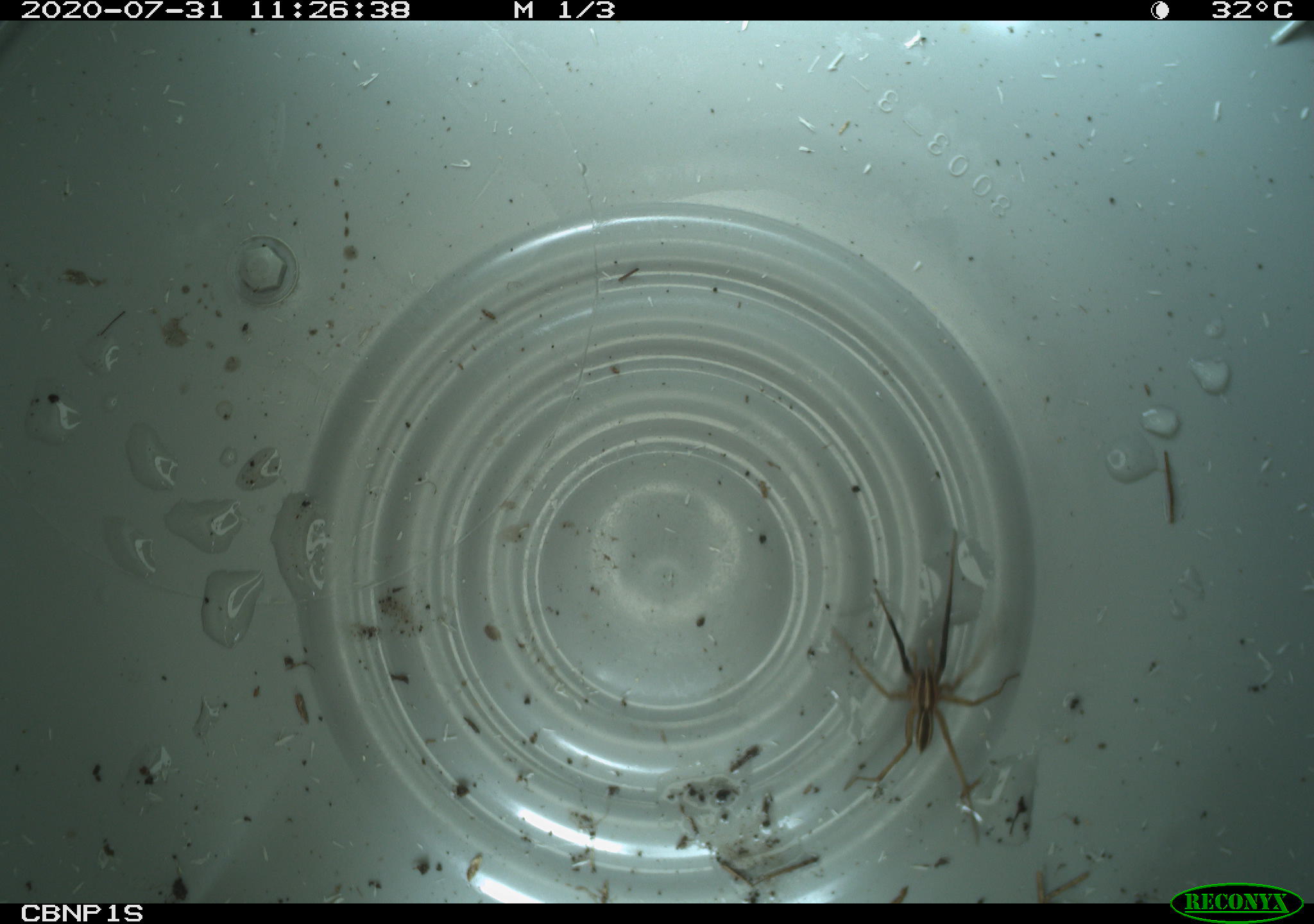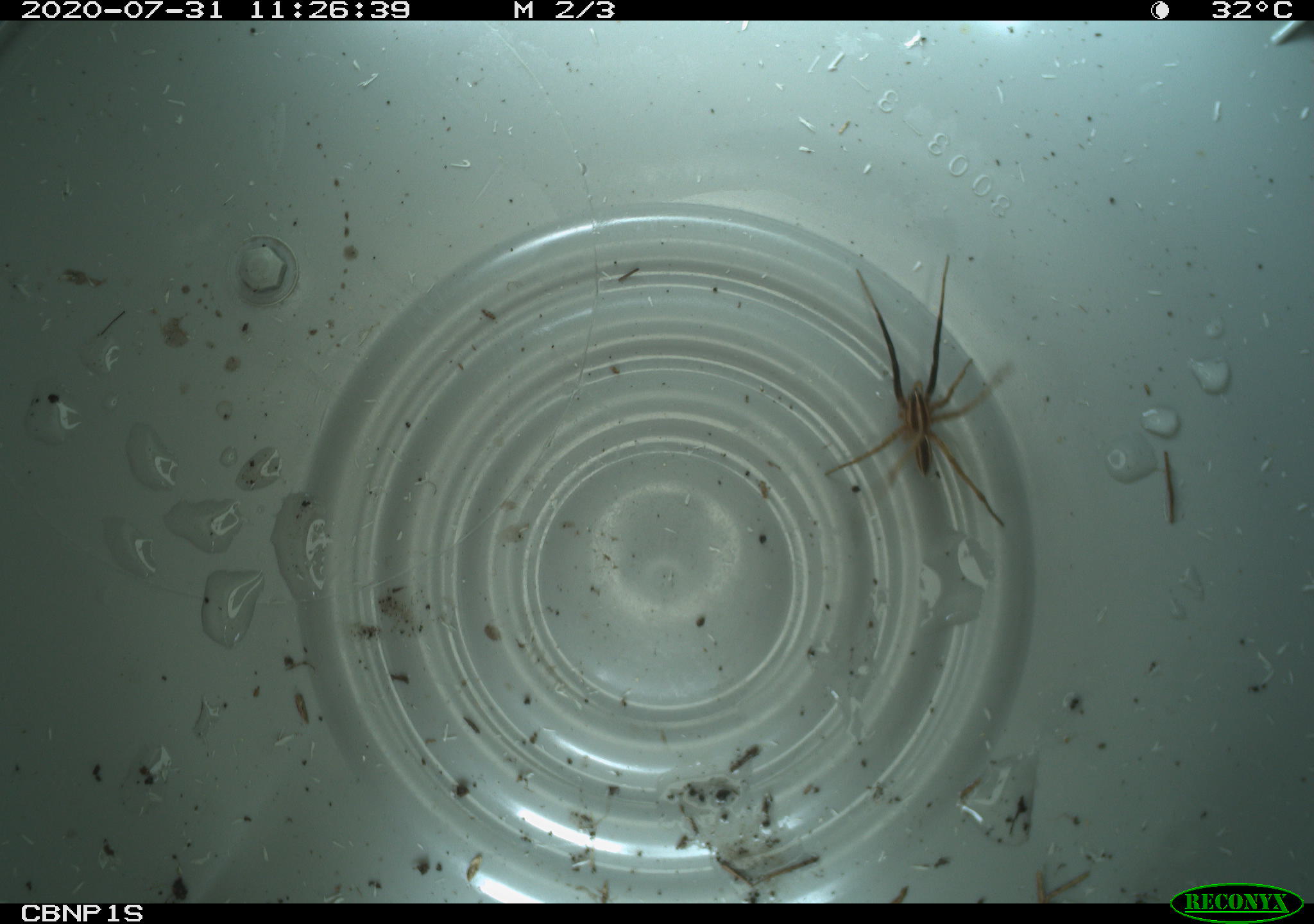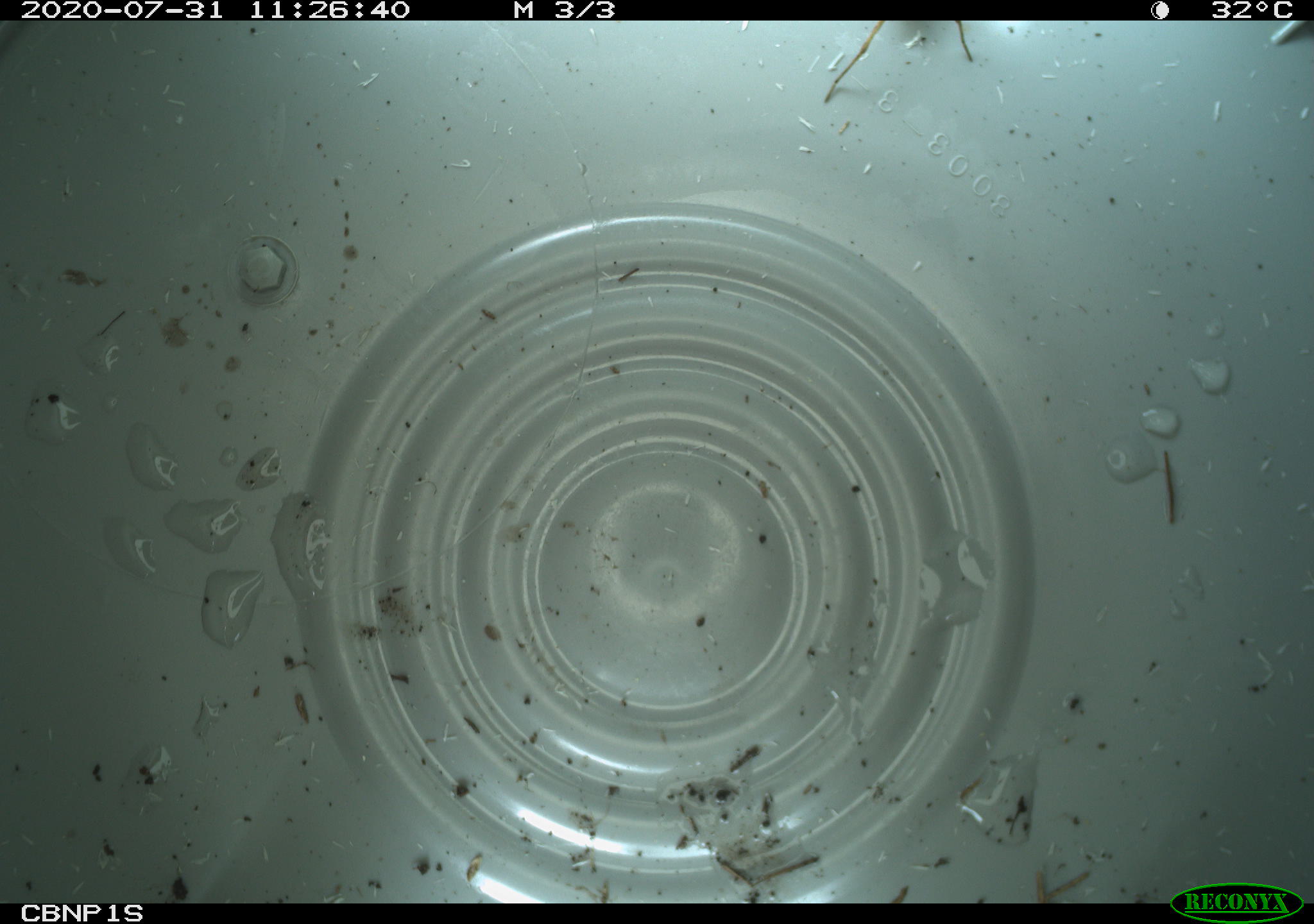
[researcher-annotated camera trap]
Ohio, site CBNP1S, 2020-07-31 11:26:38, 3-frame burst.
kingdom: Animalia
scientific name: Animalia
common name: animal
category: invertebrate